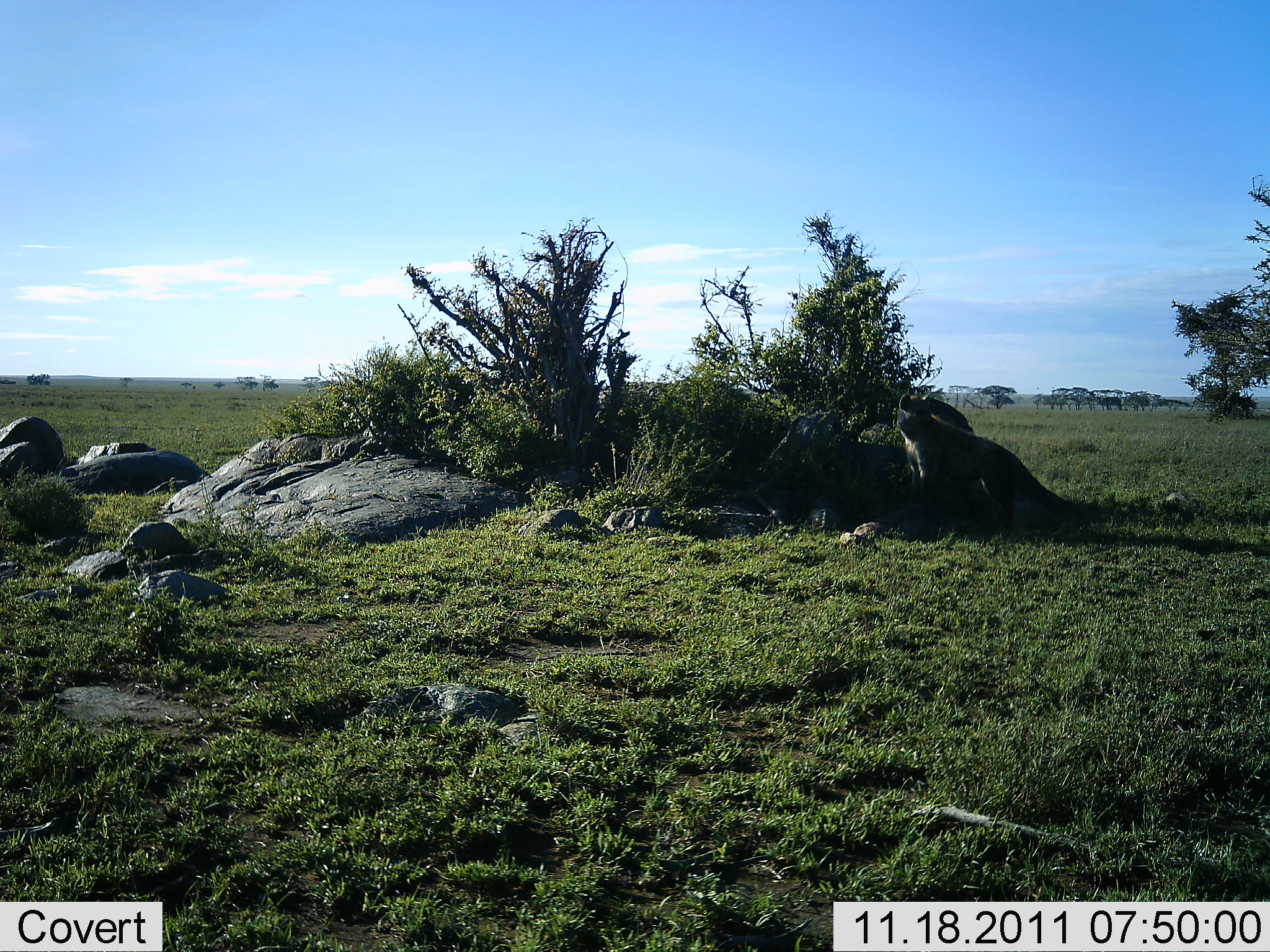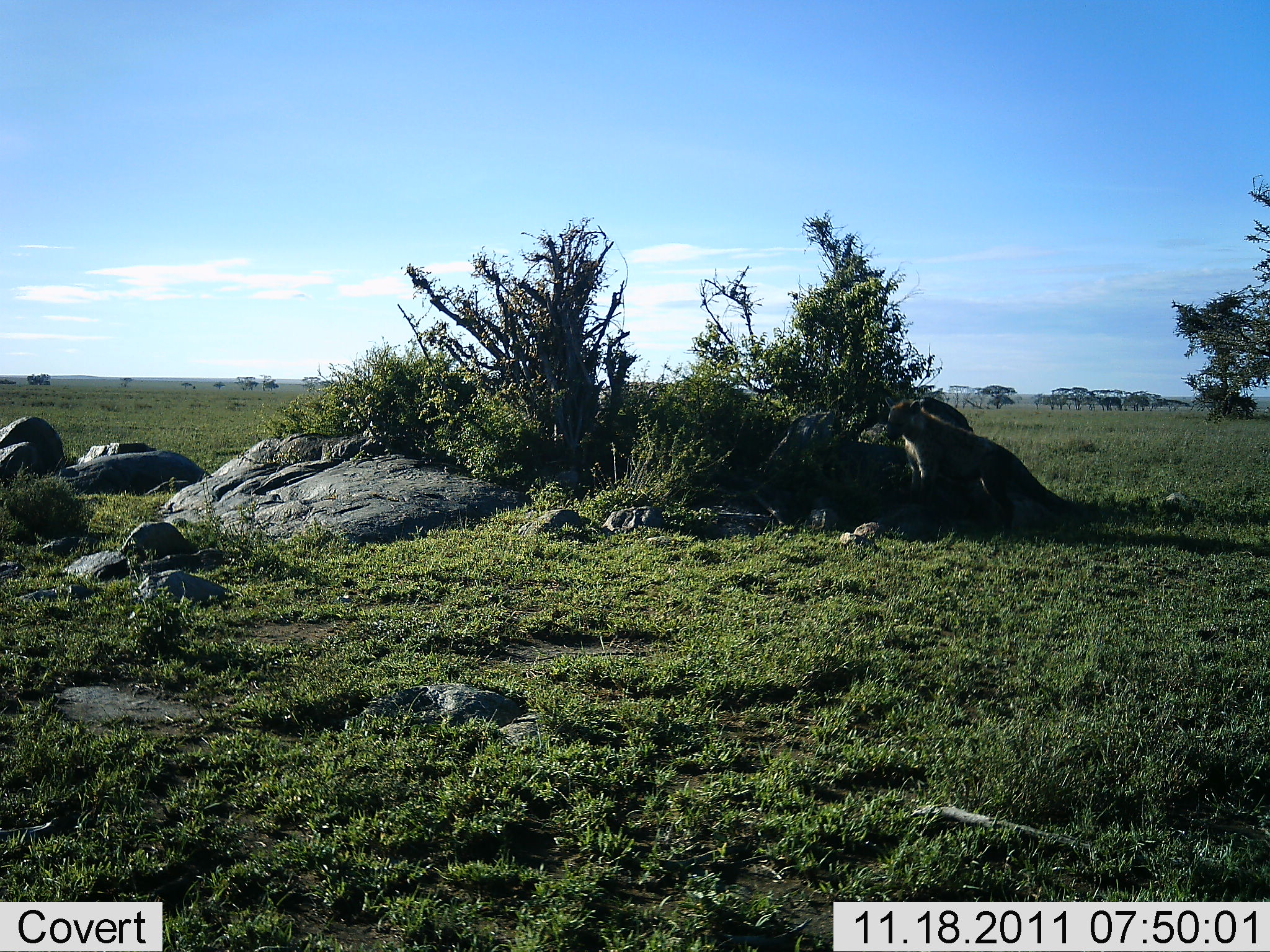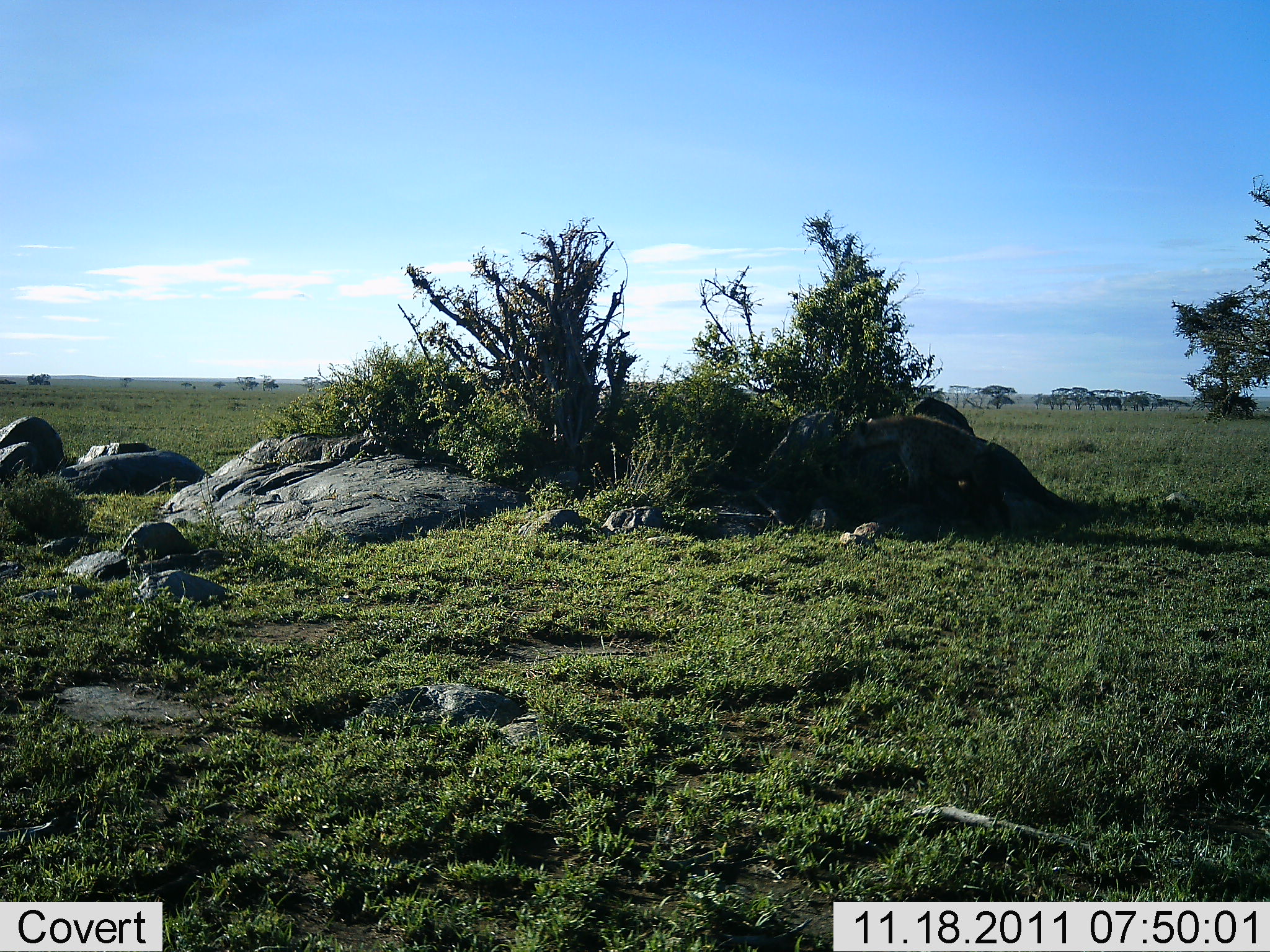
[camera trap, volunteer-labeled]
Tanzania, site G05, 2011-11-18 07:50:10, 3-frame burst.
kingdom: Animalia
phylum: Chordata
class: Mammalia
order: Carnivora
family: Hyaenidae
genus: Crocuta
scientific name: Crocuta crocuta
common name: spotted hyena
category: hyenaspotted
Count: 1.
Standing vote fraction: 78%.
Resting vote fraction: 0%.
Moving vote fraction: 11%.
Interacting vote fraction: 22%.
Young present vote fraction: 0%.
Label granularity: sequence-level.